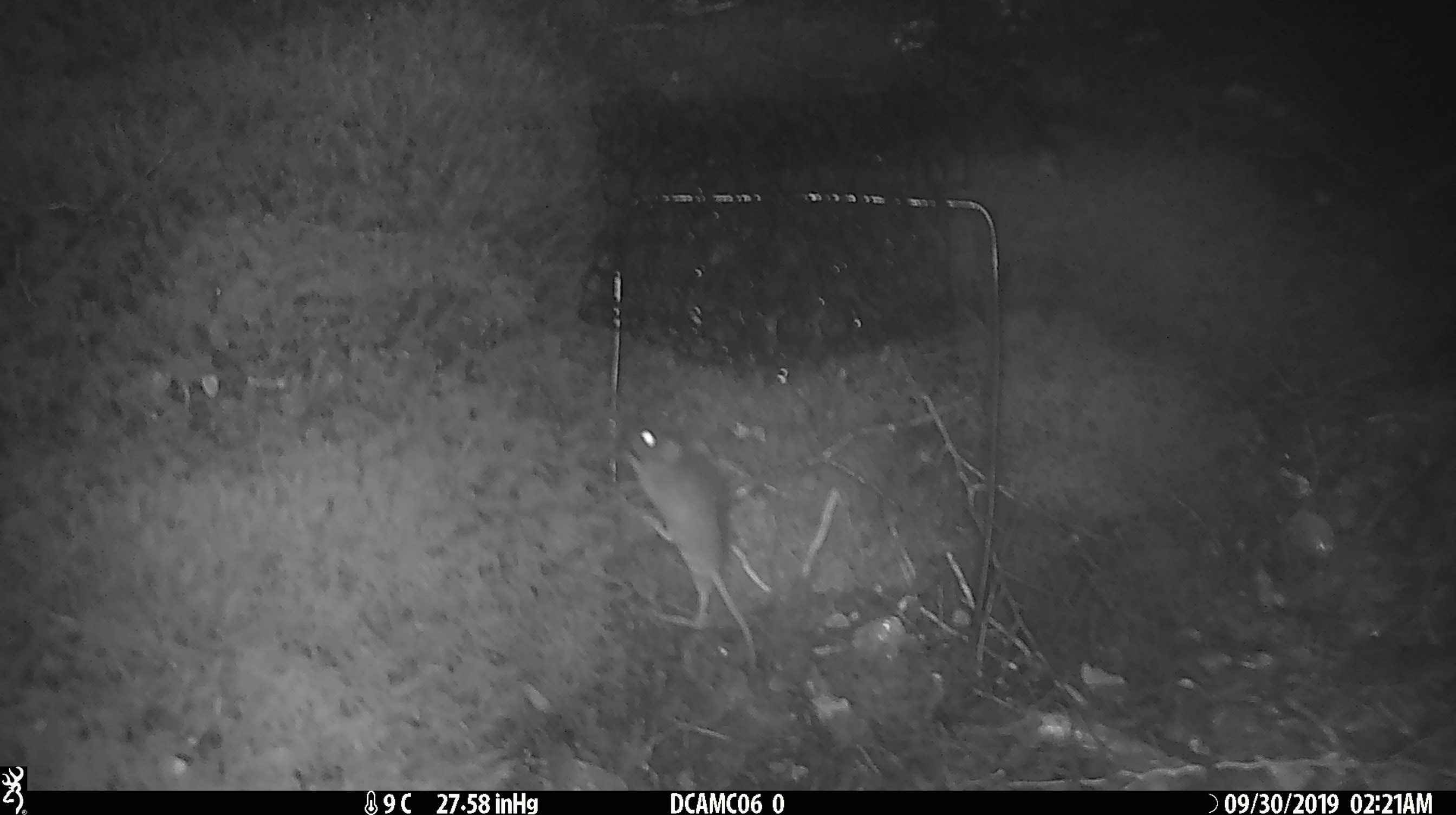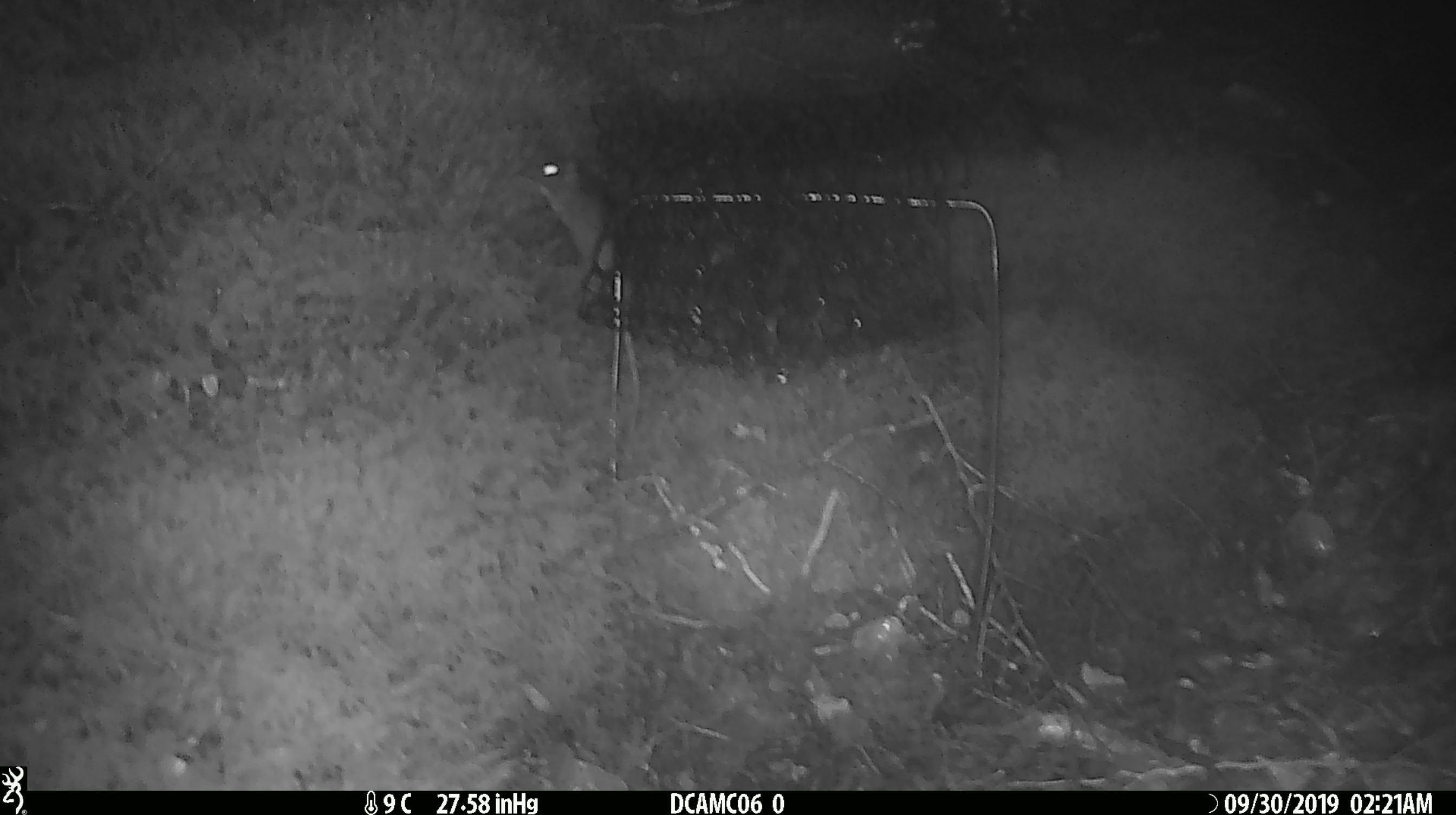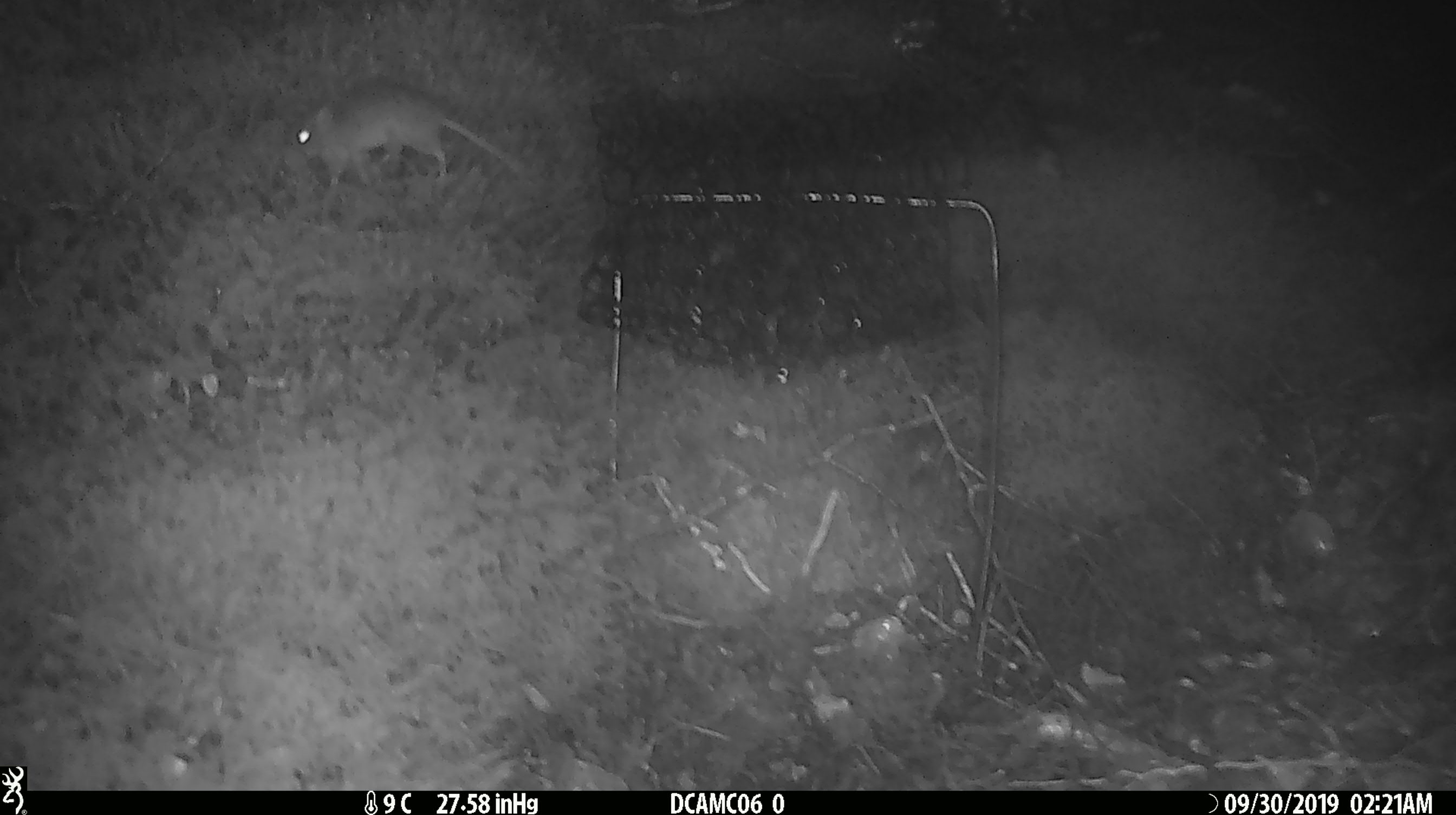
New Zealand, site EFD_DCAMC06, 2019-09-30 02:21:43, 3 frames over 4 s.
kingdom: Animalia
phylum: Chordata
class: Mammalia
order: Rodentia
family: Muridae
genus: Mus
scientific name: Mus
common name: mouse